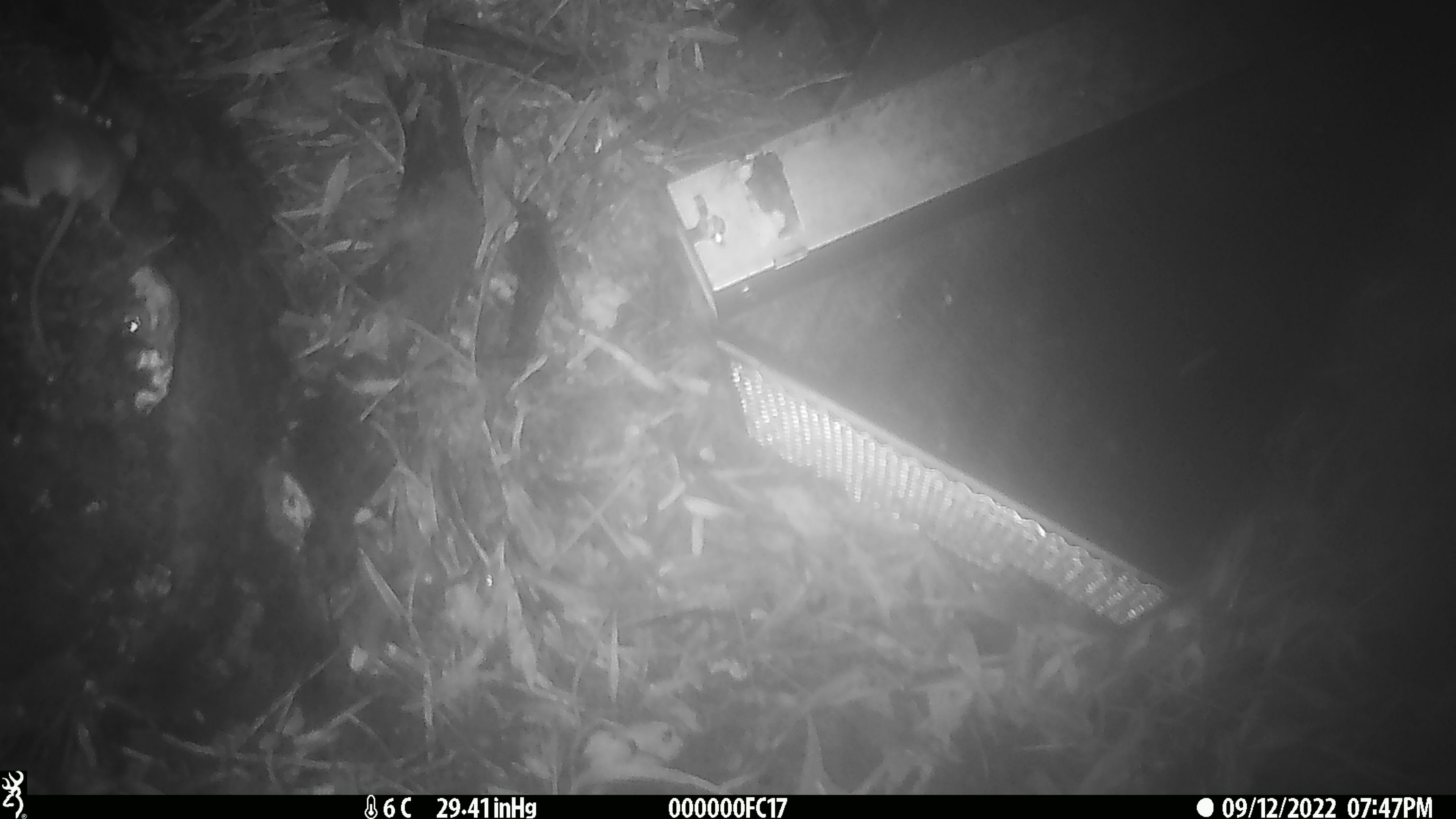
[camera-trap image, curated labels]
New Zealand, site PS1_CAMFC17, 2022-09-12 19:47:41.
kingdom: Animalia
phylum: Chordata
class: Mammalia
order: Rodentia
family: Muridae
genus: Mus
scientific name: Mus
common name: mouse